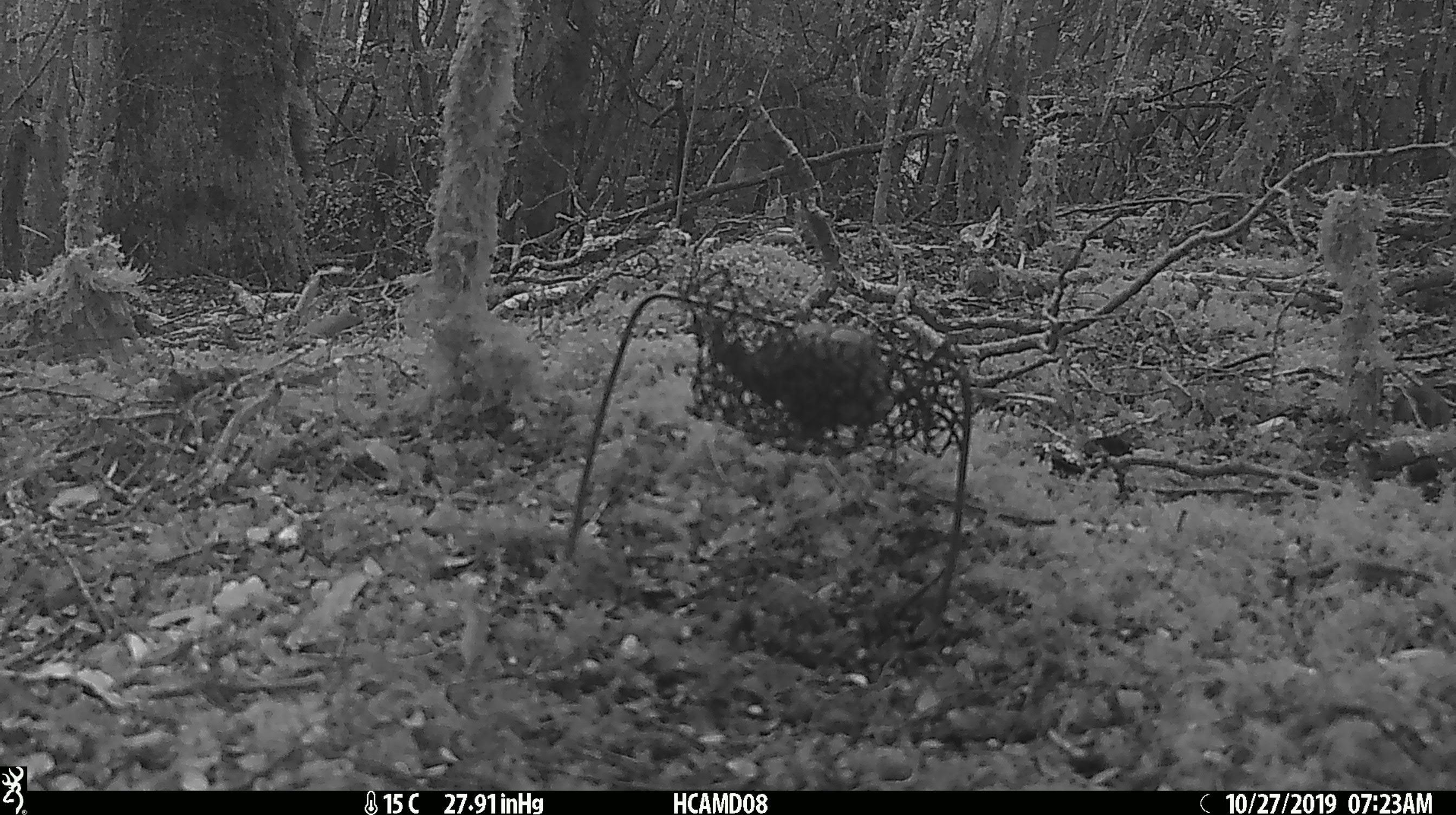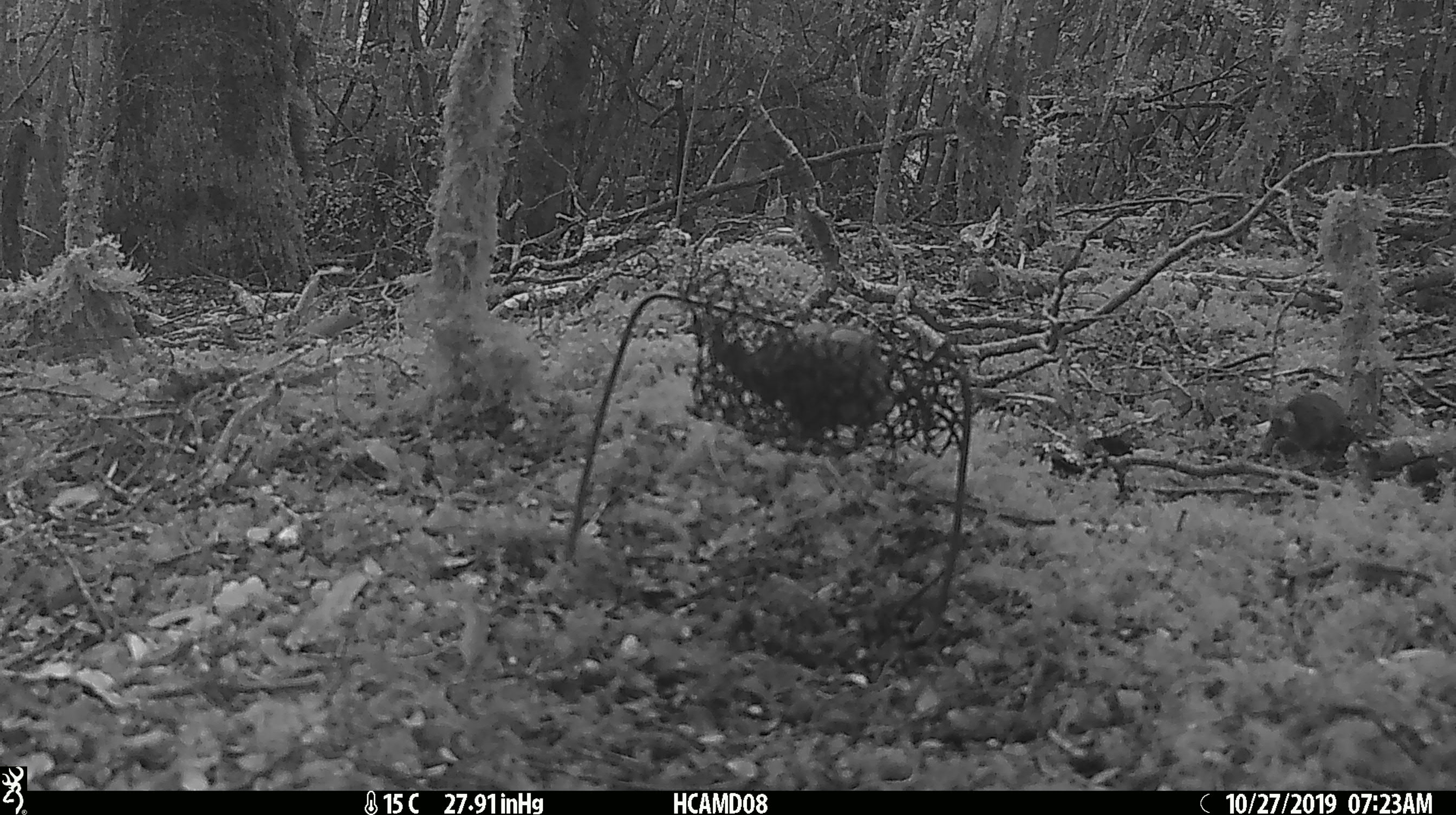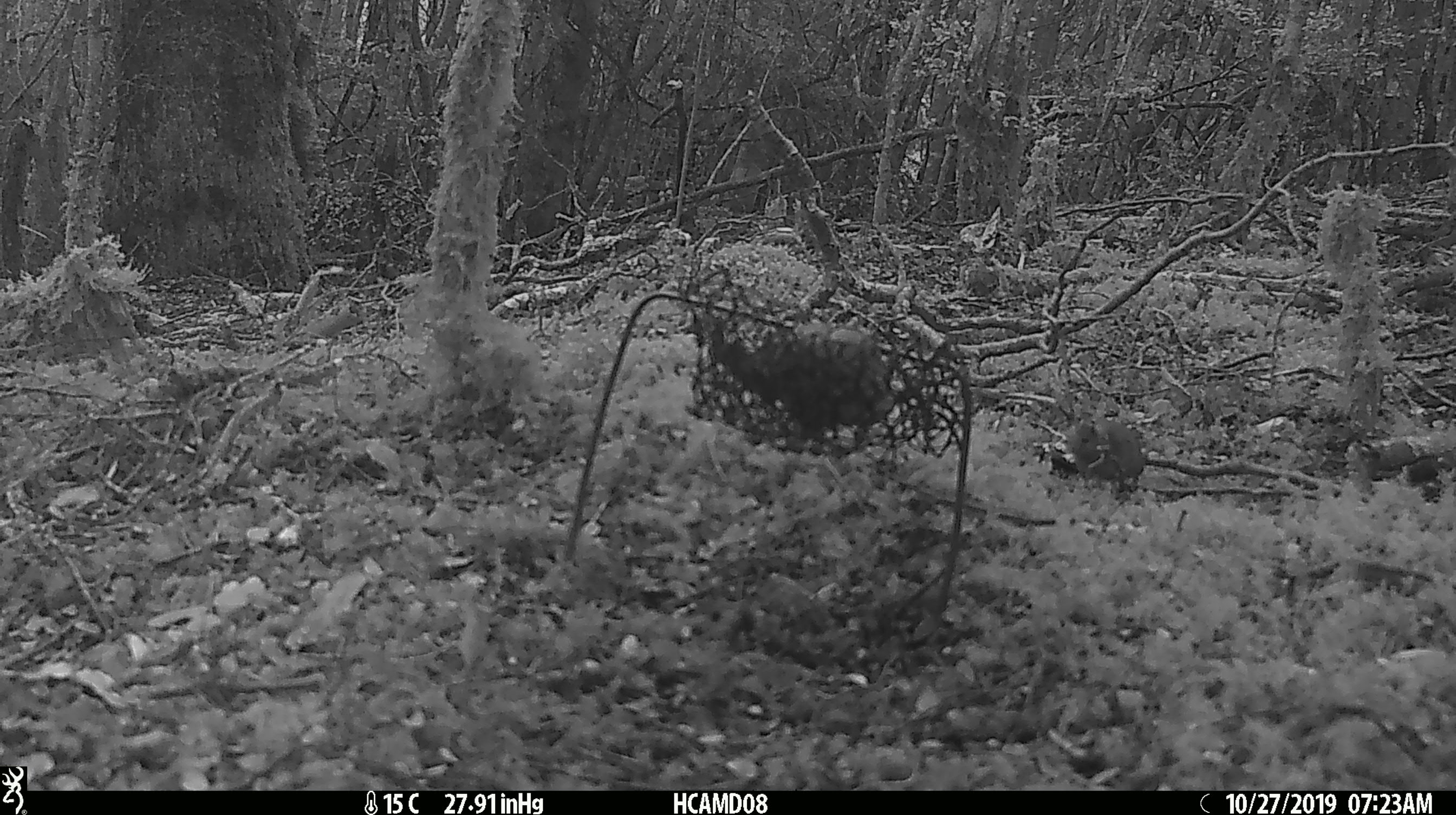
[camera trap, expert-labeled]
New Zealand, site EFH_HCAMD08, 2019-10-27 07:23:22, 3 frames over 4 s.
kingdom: Animalia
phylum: Chordata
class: Mammalia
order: Rodentia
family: Muridae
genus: Mus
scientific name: Mus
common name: mouse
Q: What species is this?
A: Mouse (Mus).